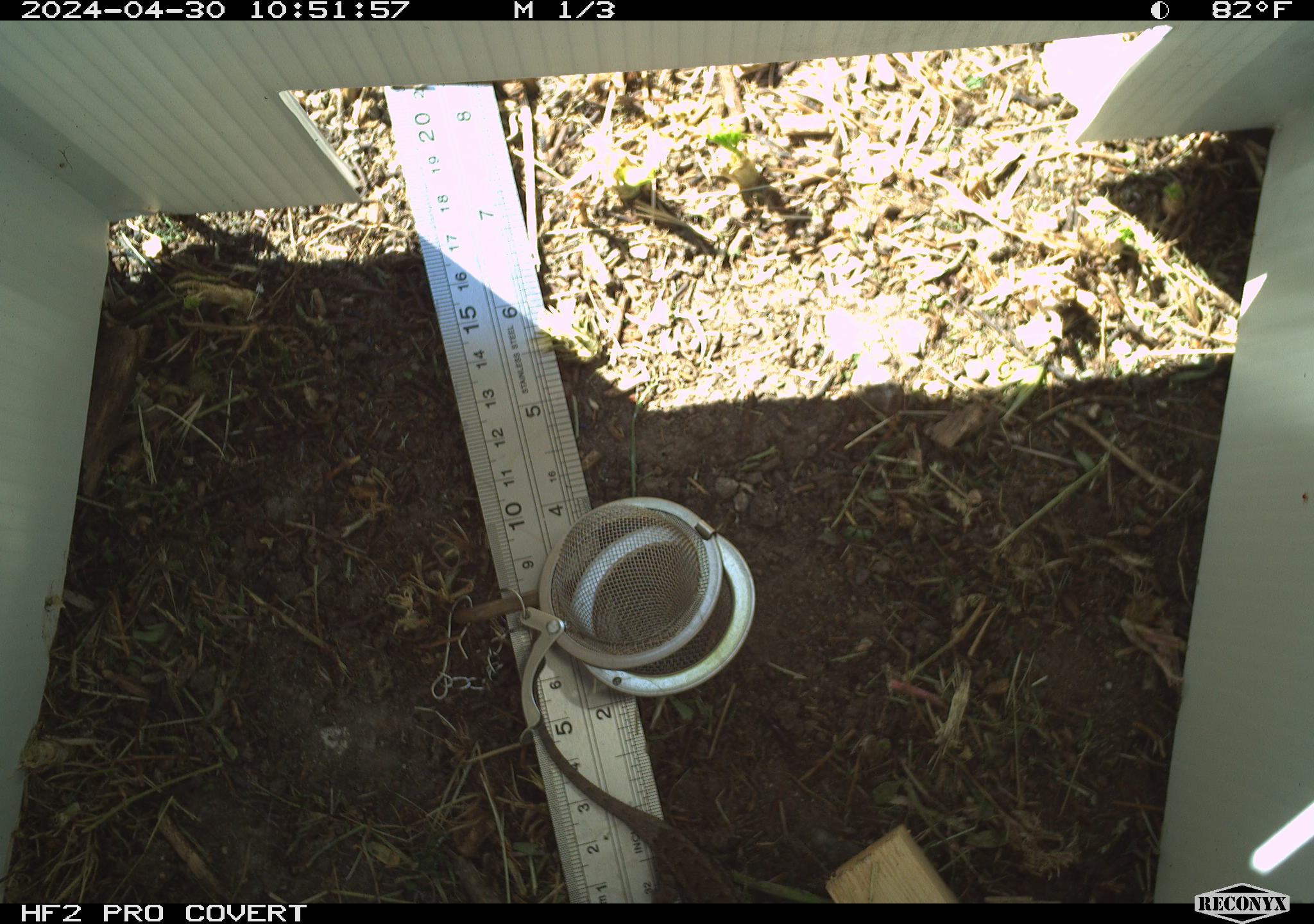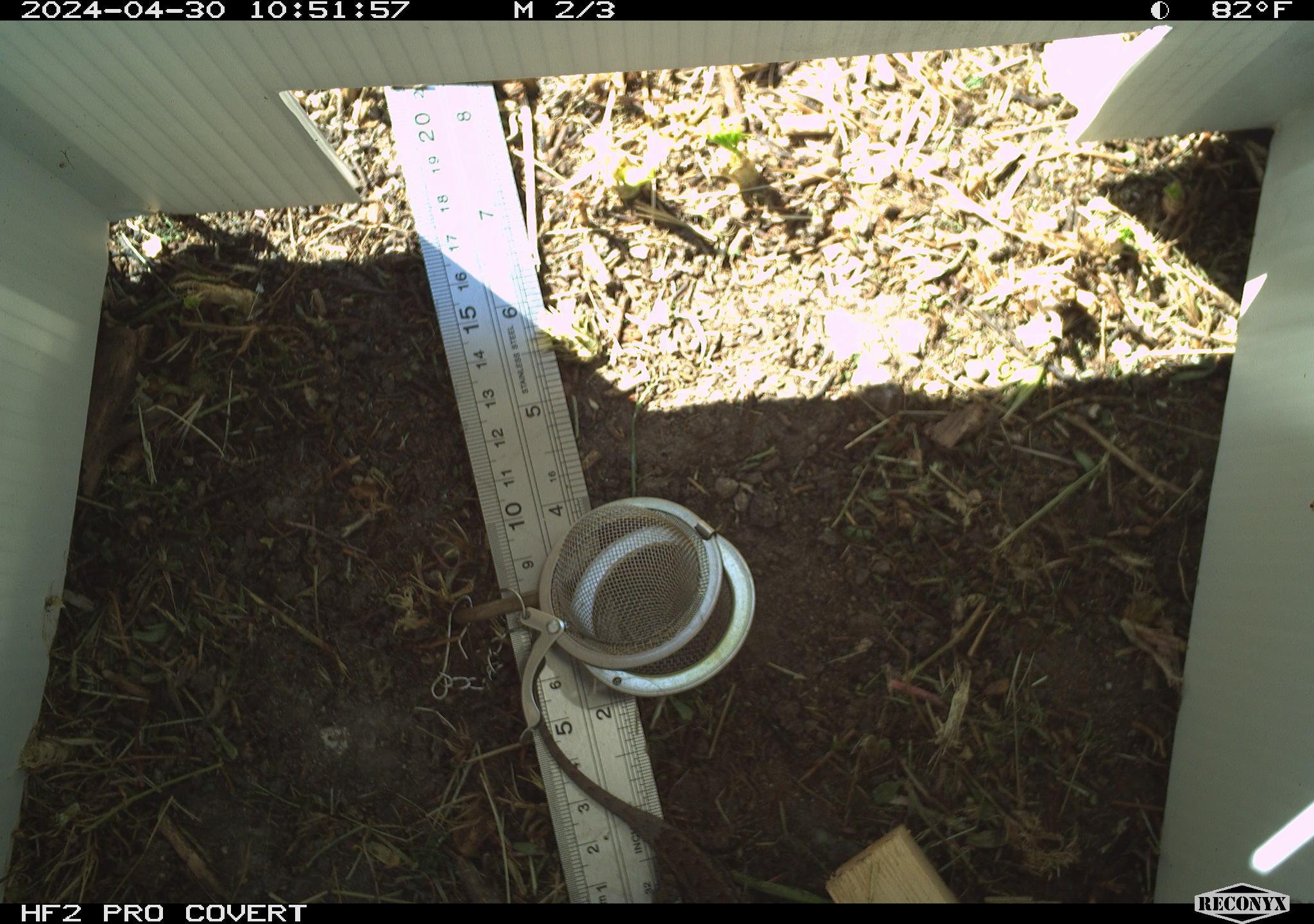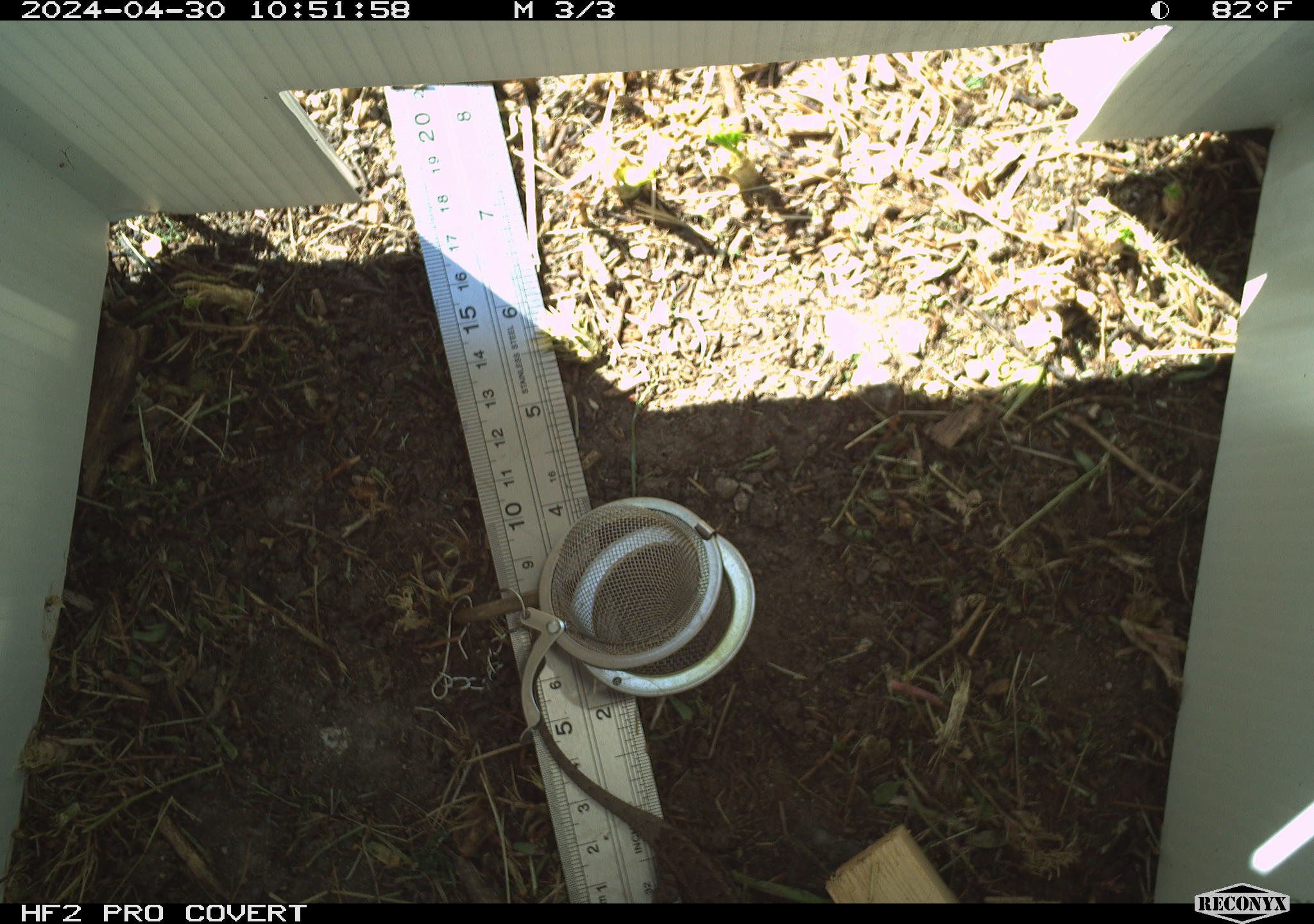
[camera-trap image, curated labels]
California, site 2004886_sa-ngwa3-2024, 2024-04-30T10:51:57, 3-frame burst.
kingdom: Animalia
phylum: Chordata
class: Reptilia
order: Squamata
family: Phrynosomatidae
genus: Sceloporus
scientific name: Sceloporus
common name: spiny lizards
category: sceloporus species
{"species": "sceloporus species (spiny lizards) (Sceloporus)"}